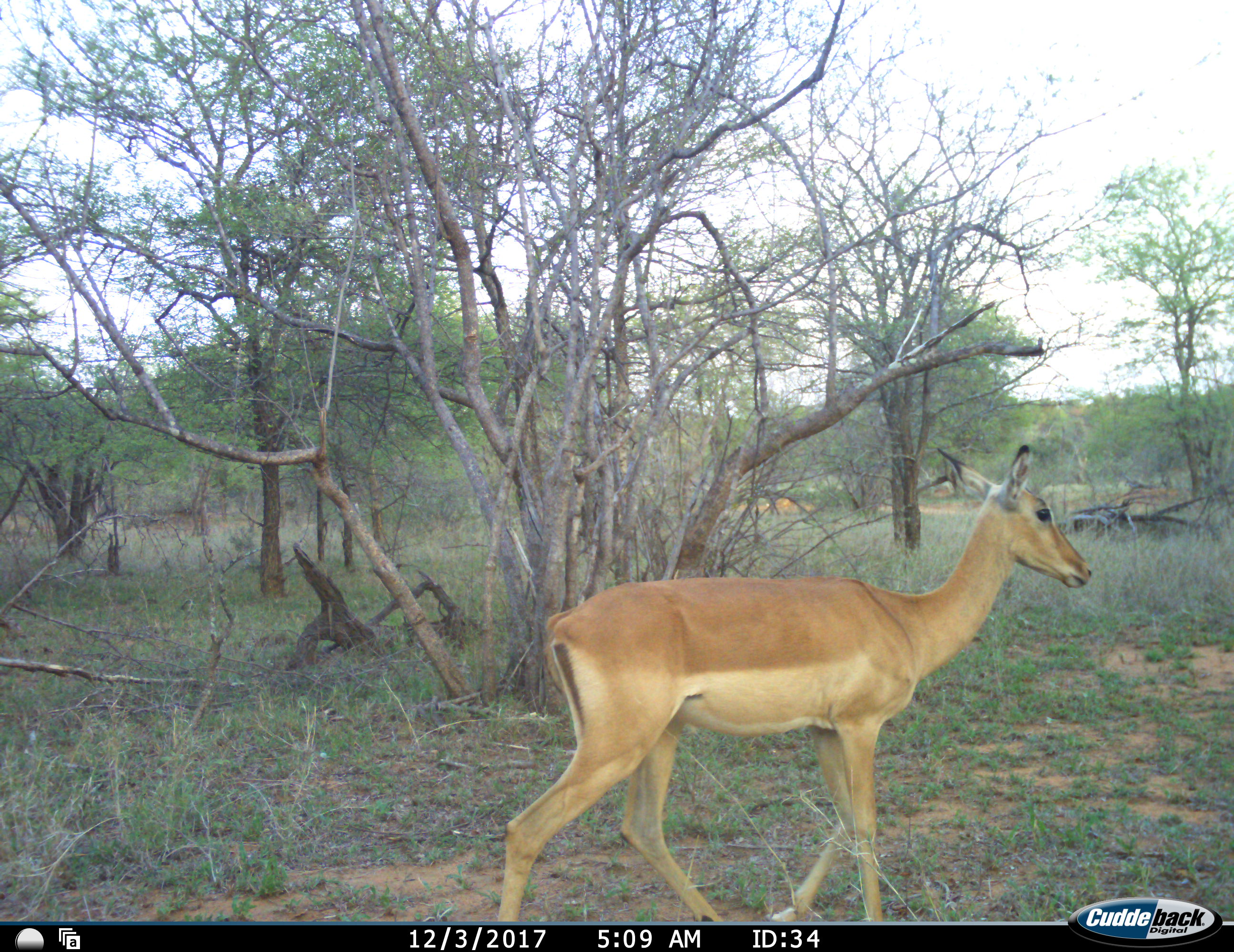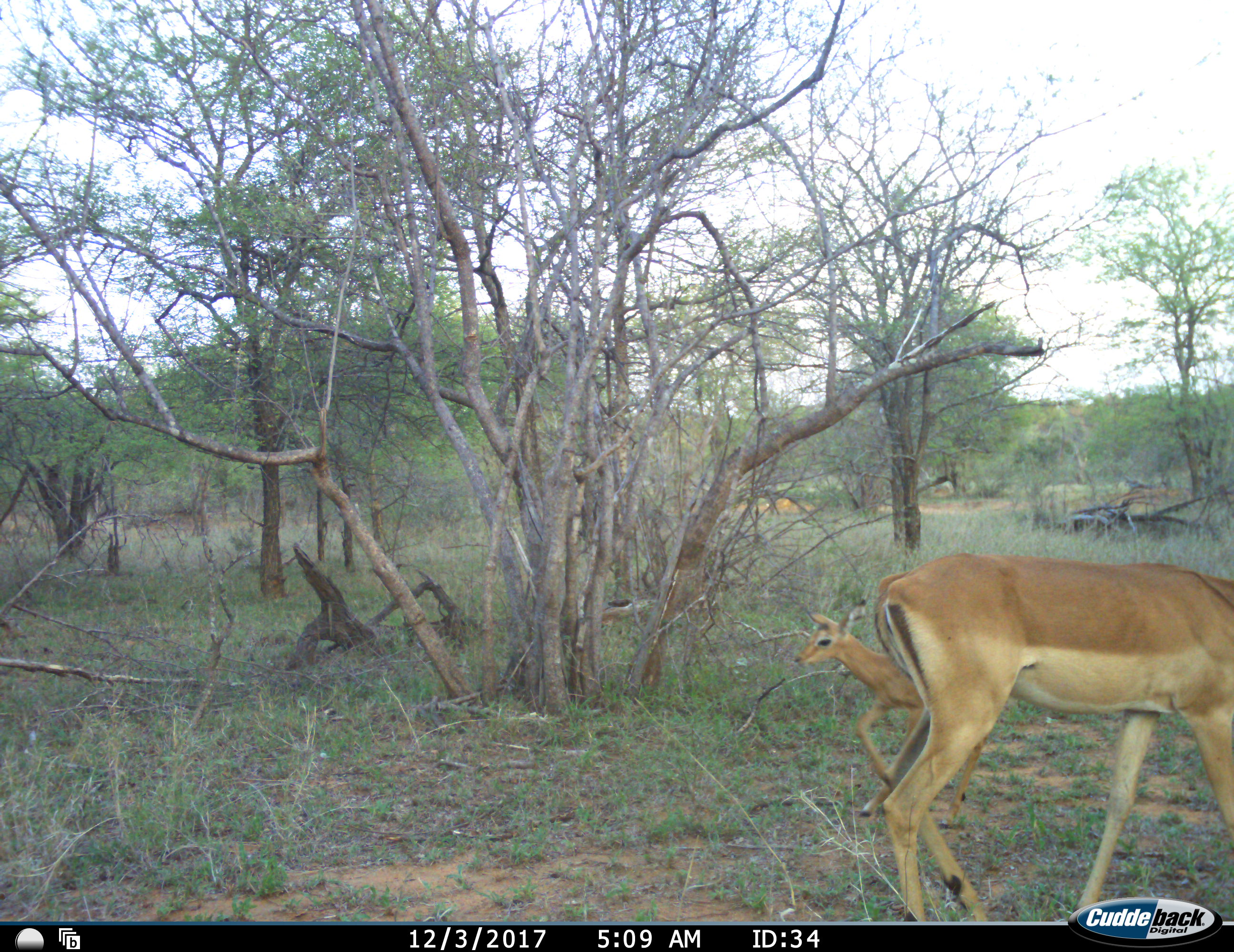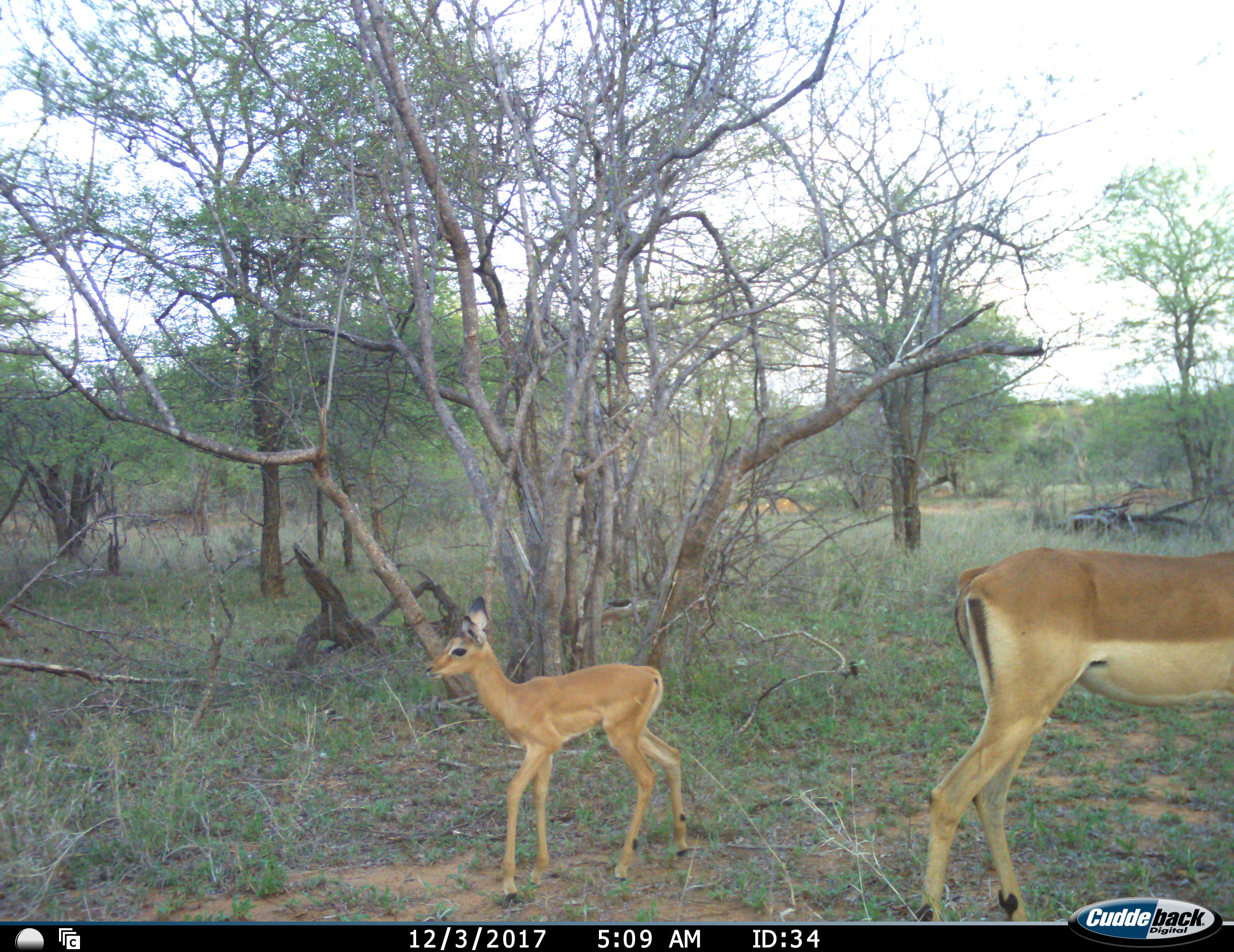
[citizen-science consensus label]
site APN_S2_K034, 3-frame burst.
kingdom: Animalia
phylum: Chordata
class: Mammalia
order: Artiodactyla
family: Bovidae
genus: Aepyceros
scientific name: Aepyceros melampus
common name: impala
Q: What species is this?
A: Impala (Aepyceros melampus).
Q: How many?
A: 2.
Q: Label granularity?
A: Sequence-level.